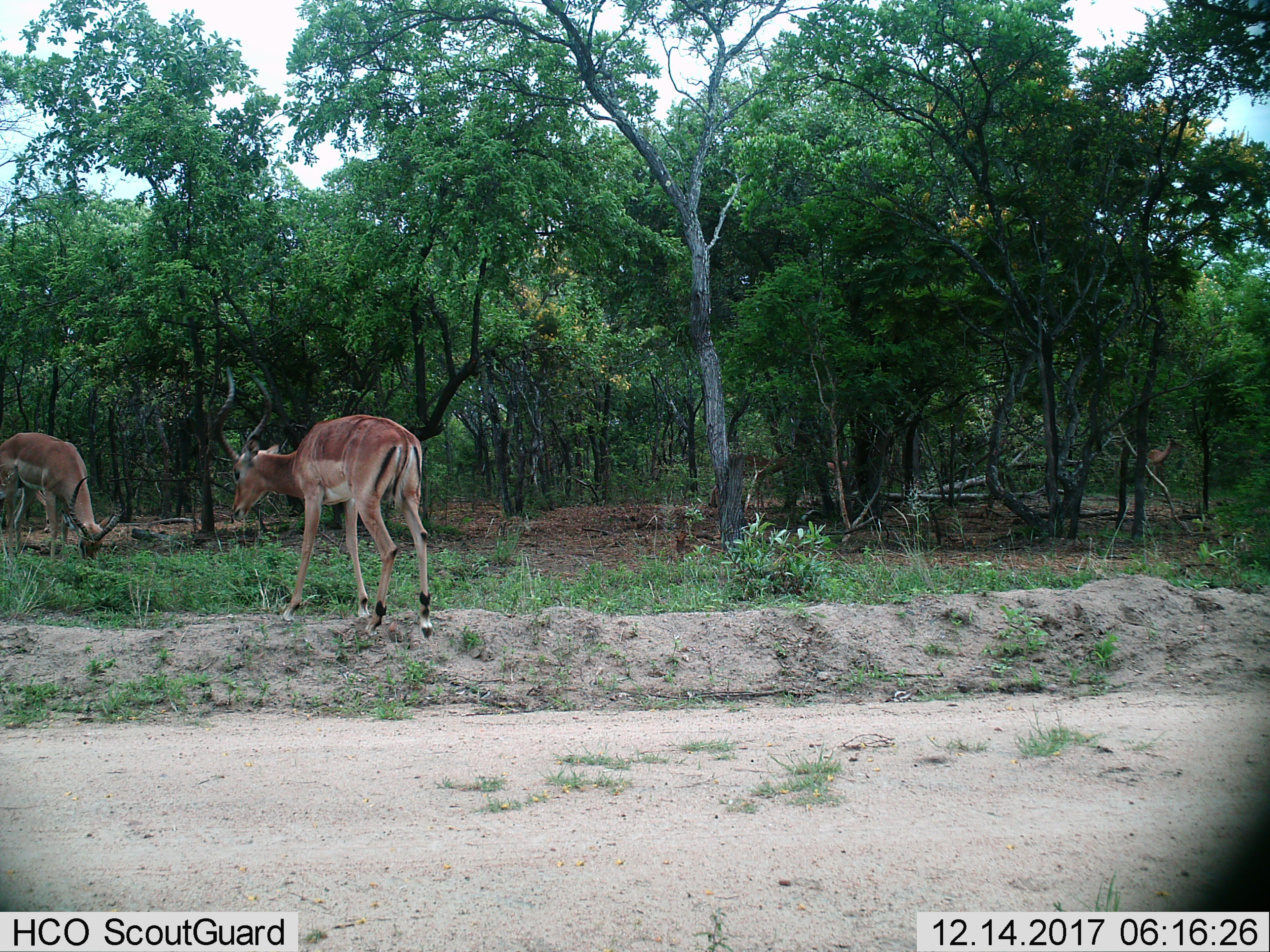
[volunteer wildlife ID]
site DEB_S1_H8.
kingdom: Animalia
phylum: Chordata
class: Mammalia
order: Artiodactyla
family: Bovidae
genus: Aepyceros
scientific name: Aepyceros melampus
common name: impala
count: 3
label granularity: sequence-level